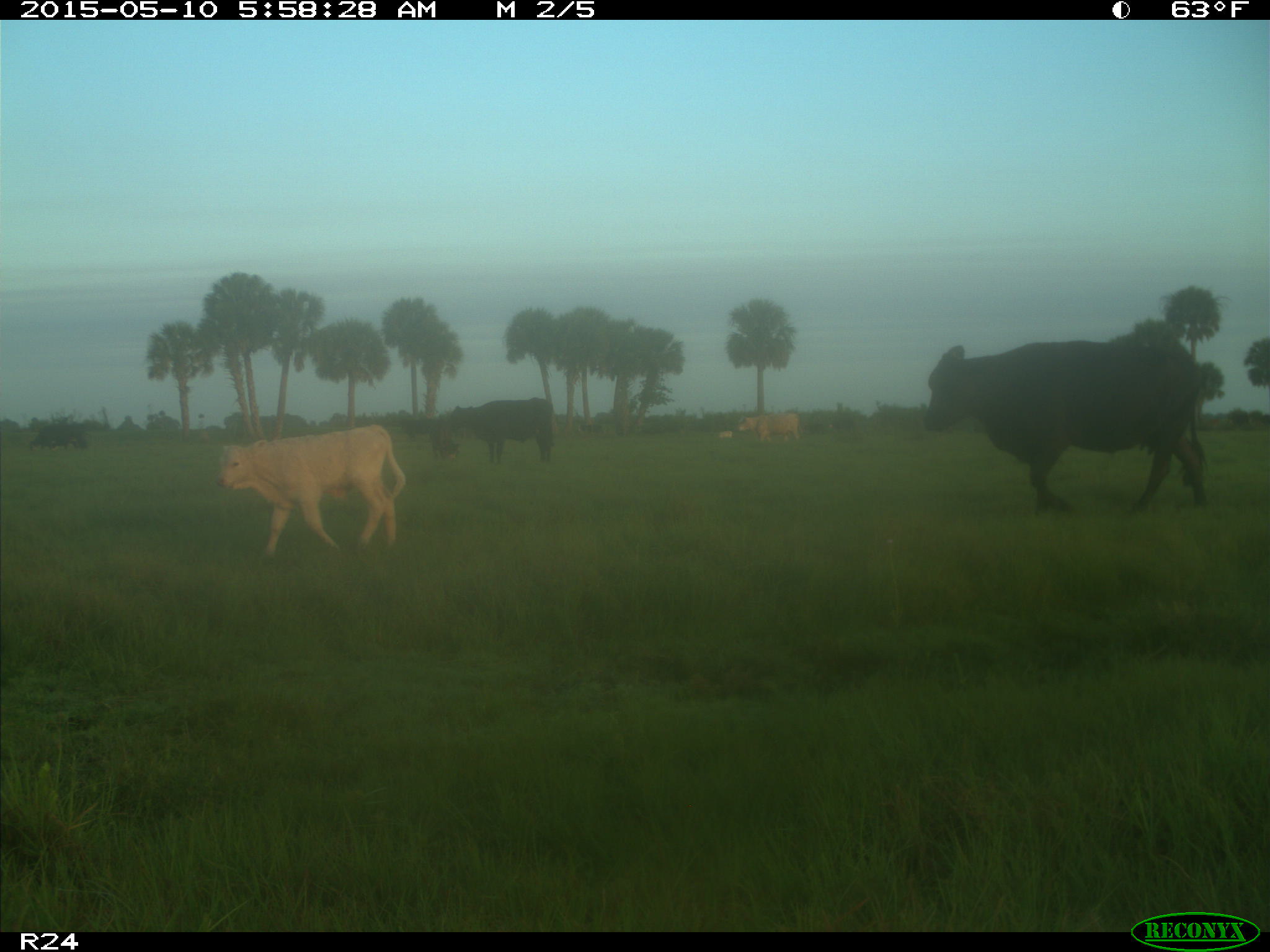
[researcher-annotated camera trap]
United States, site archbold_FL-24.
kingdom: Animalia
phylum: Chordata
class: Mammalia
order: Artiodactyla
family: Bovidae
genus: Bos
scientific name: Bos taurus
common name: domestic cow